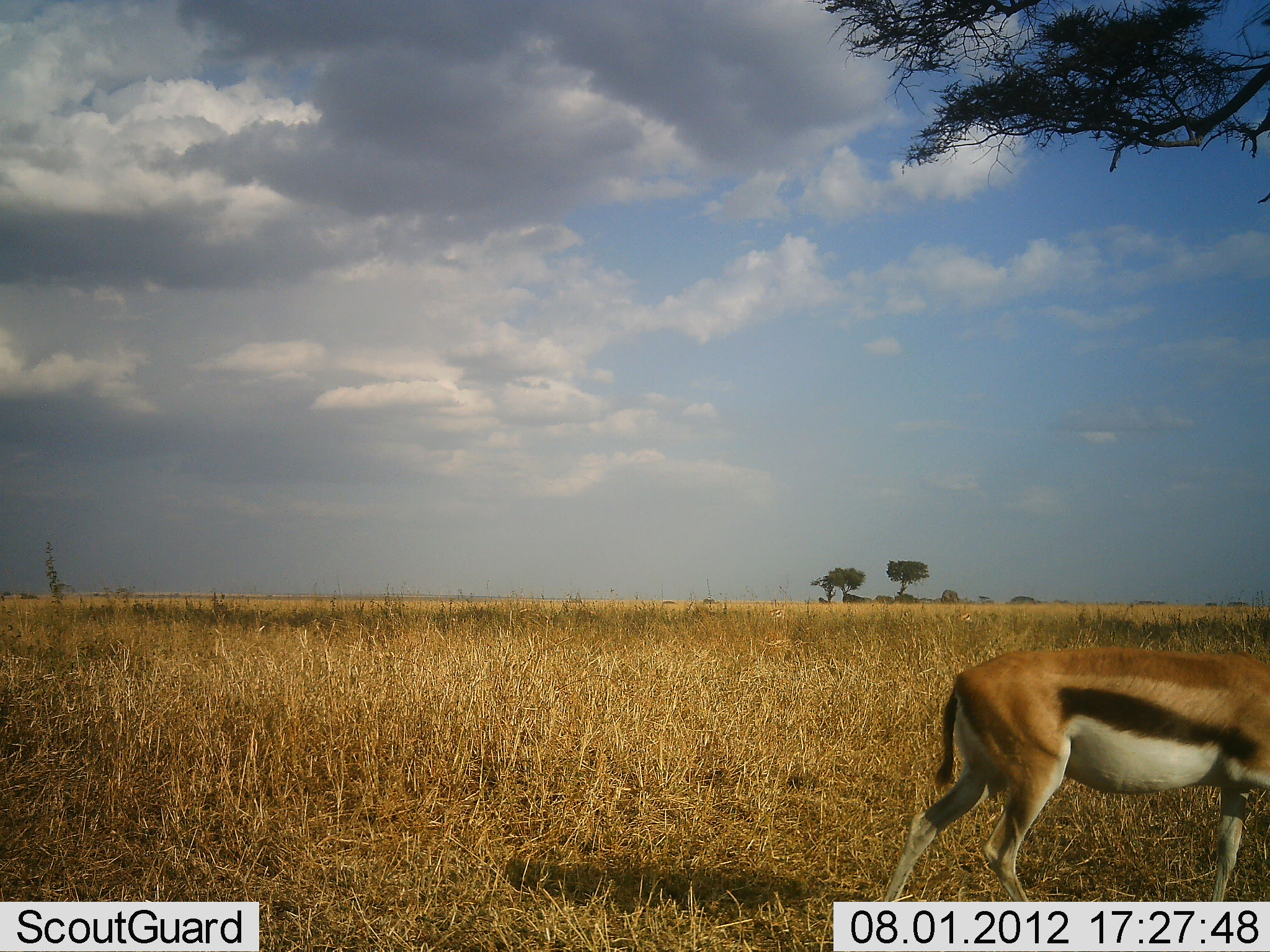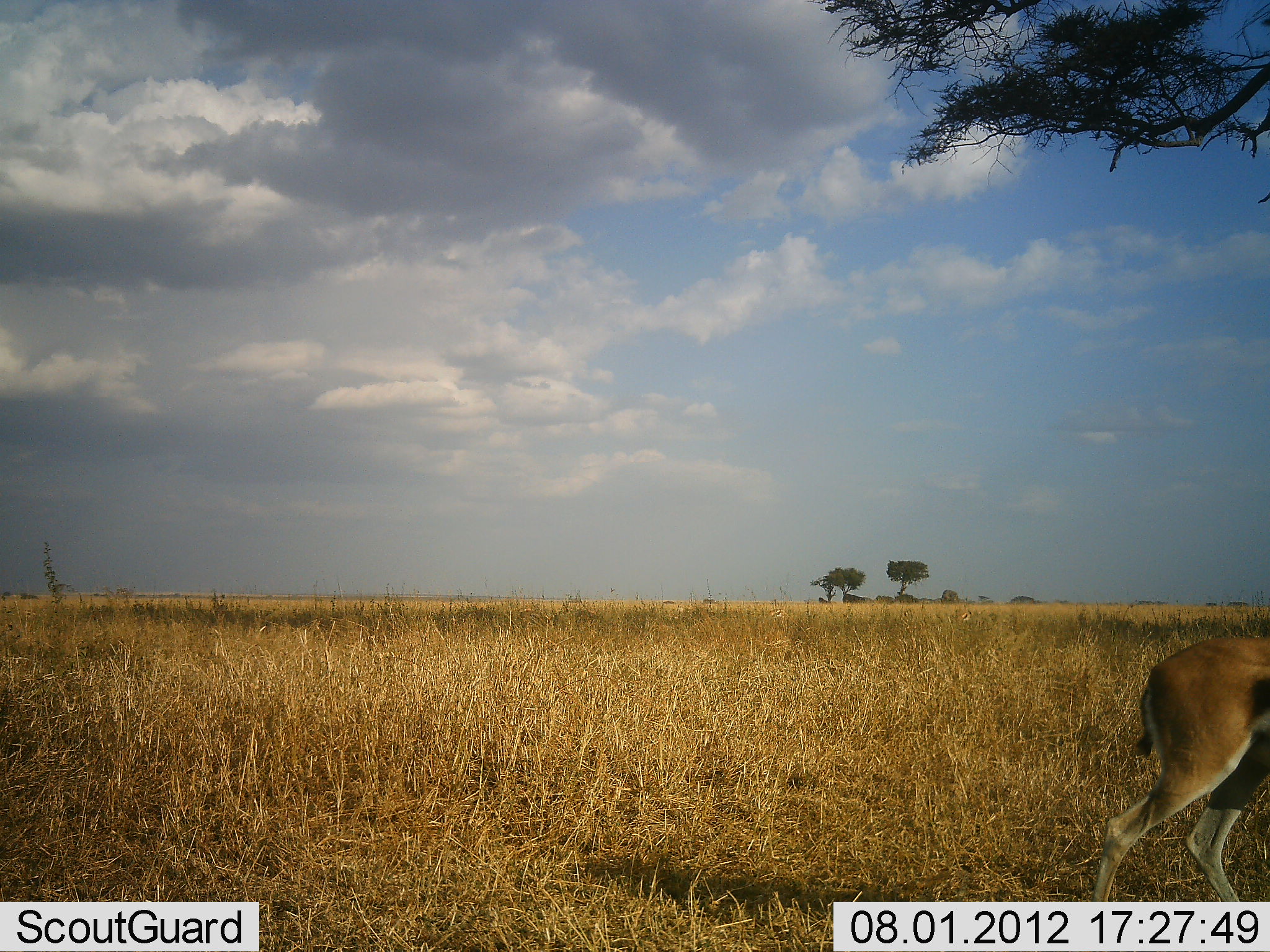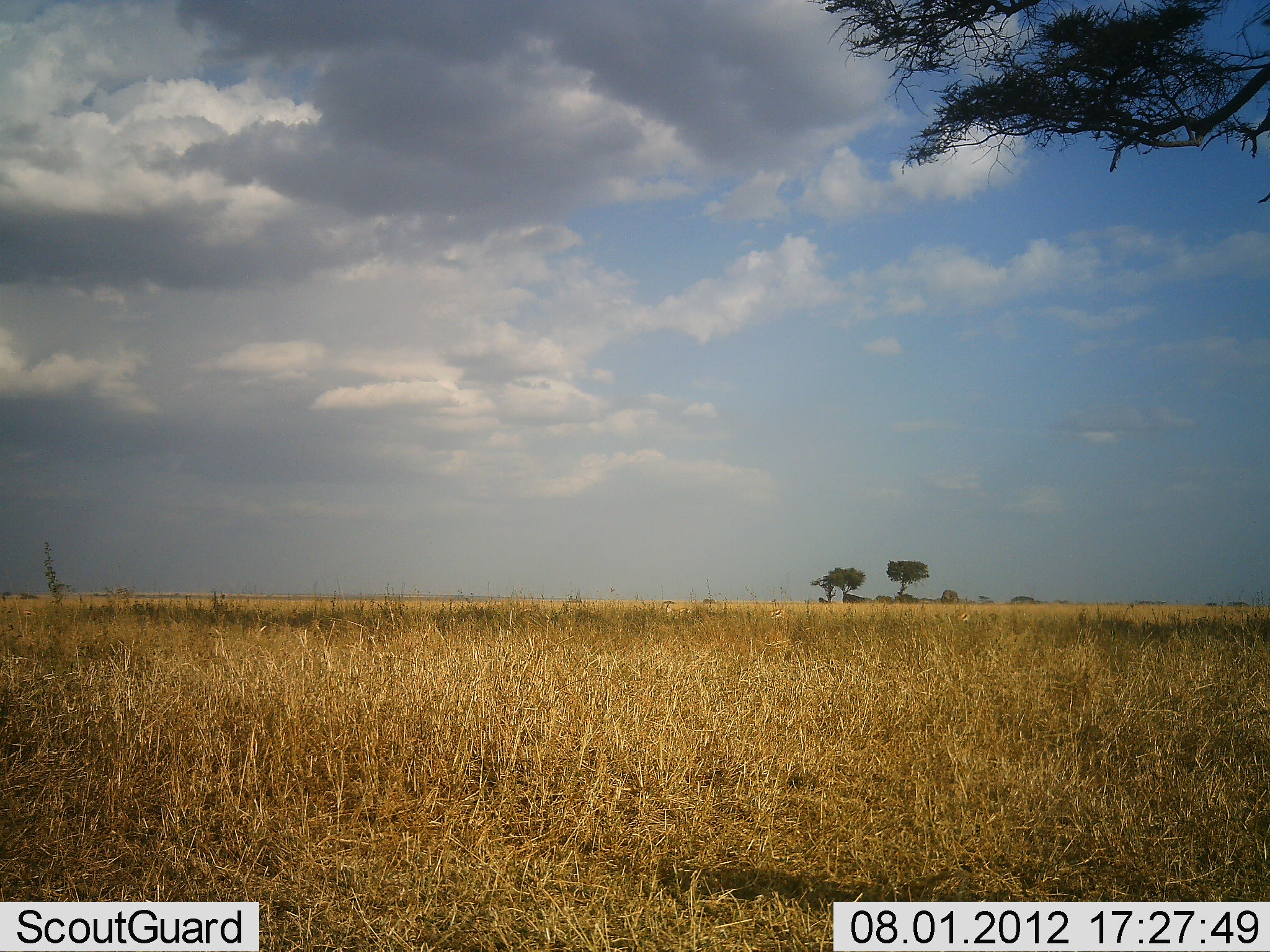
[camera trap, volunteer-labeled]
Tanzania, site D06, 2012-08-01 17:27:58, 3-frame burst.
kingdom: Animalia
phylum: Chordata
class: Mammalia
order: Artiodactyla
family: Bovidae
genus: Eudorcas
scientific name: Eudorcas thomsonii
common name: thomson's gazelle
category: gazellethomsons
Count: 1.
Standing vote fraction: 10%.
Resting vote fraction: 0%.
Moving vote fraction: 90%.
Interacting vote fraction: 0%.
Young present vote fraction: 0%.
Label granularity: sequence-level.